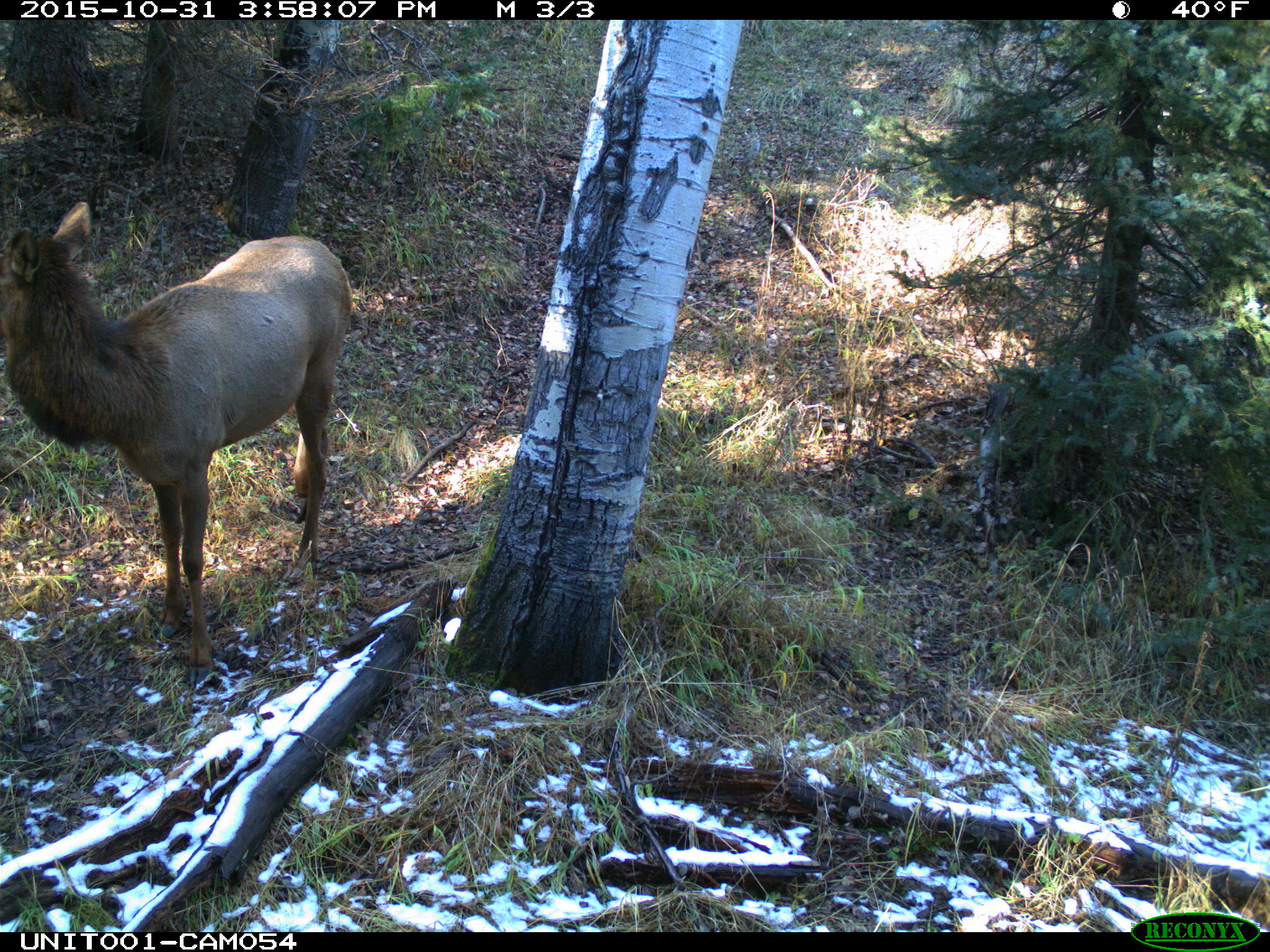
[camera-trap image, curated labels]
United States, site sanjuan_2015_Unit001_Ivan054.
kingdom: Animalia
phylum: Chordata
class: Mammalia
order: Artiodactyla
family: Cervidae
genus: Cervus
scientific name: Cervus elaphus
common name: red deer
Cervus elaphus (red deer).